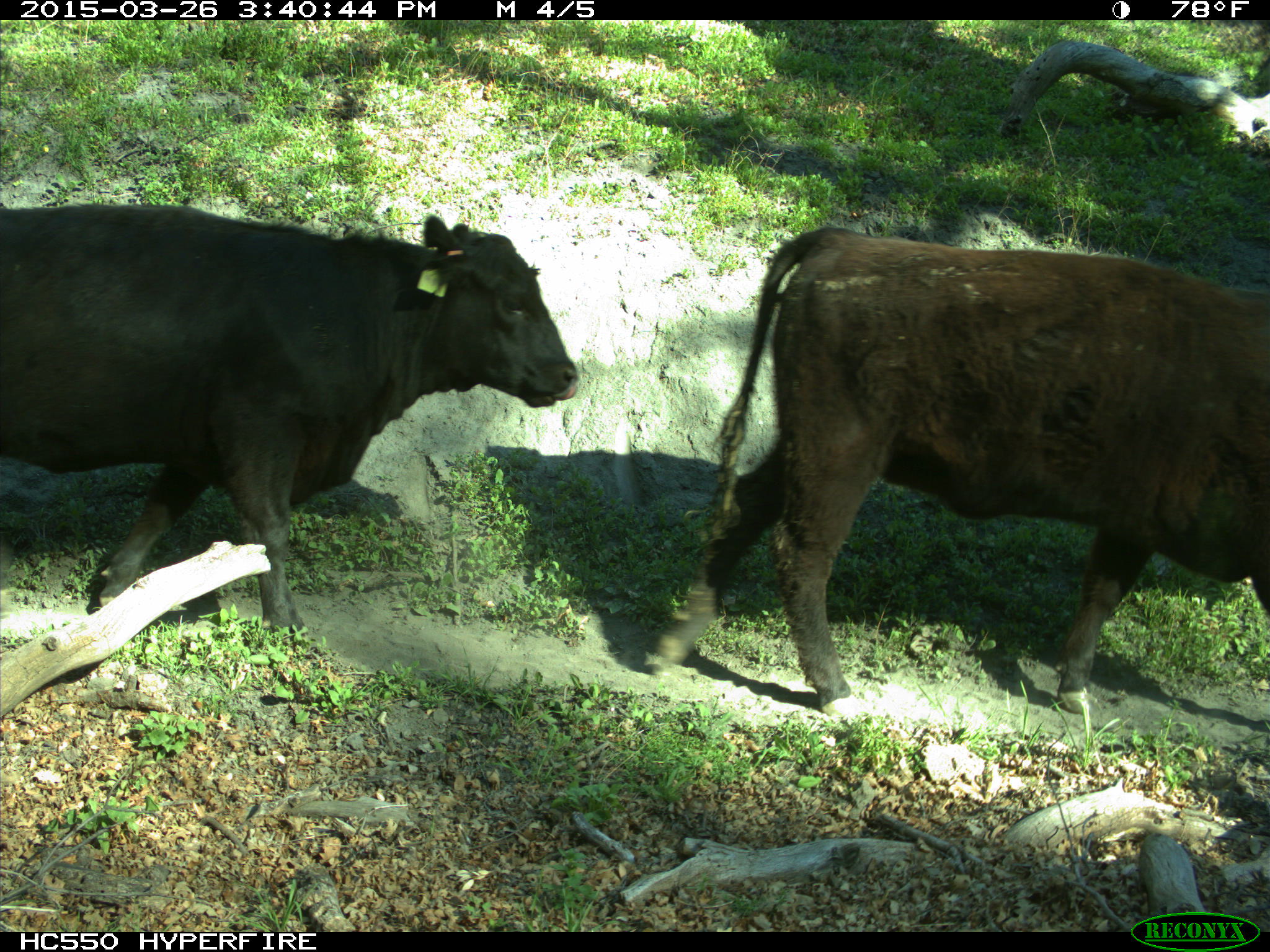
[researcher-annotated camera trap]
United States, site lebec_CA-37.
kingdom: Animalia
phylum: Chordata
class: Mammalia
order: Artiodactyla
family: Bovidae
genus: Bos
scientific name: Bos taurus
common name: domestic cow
Bos taurus (domestic cow).